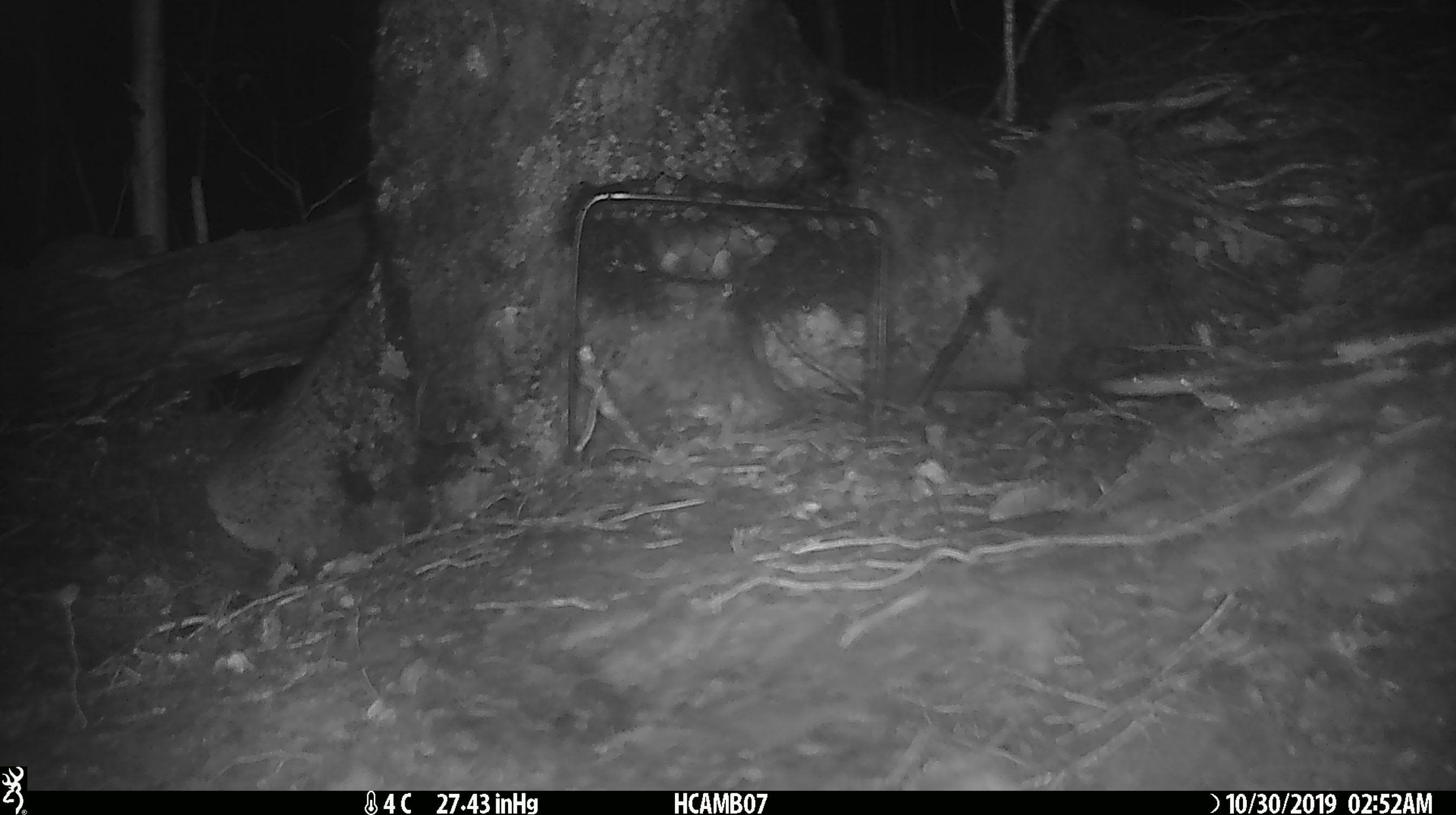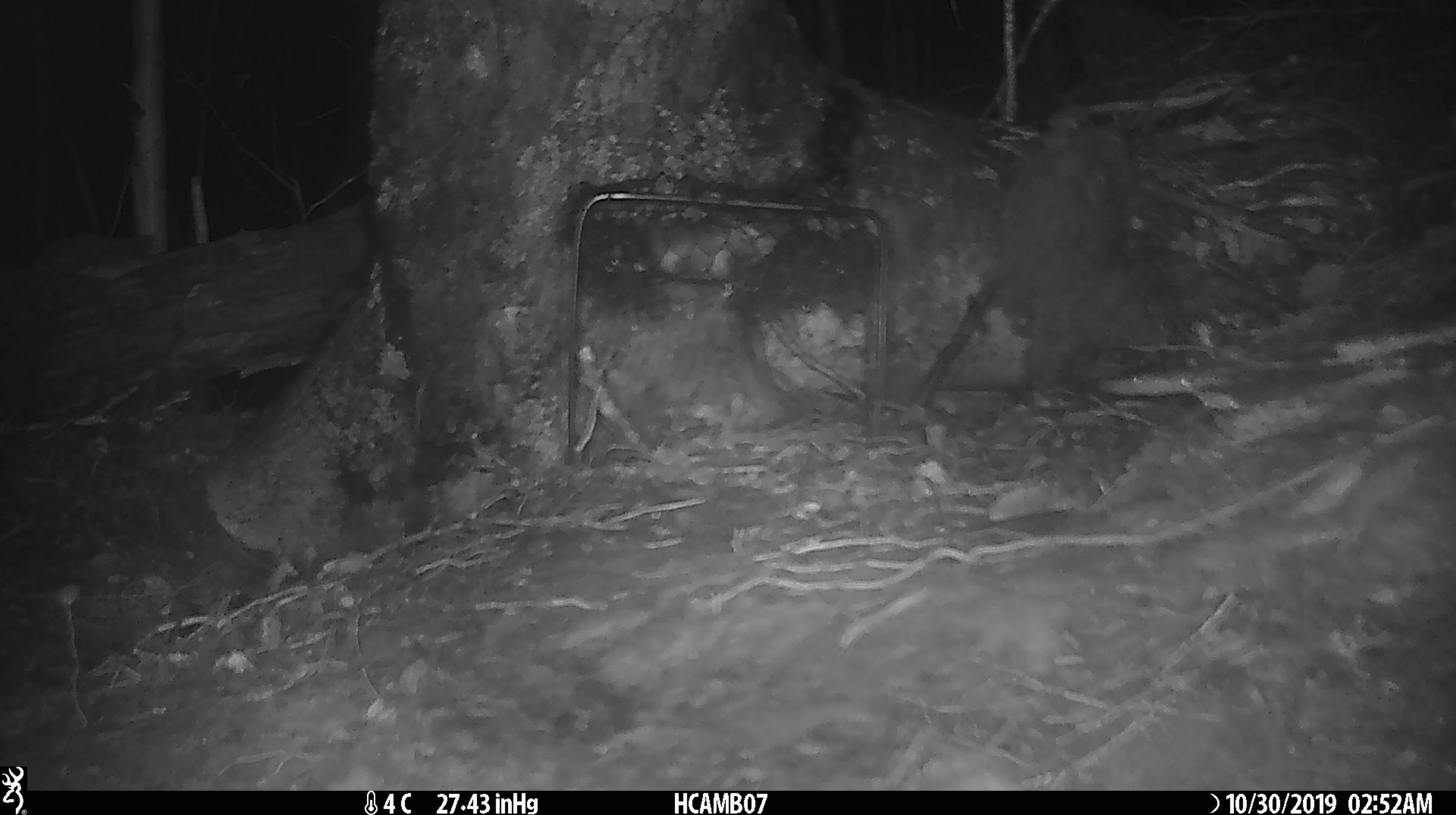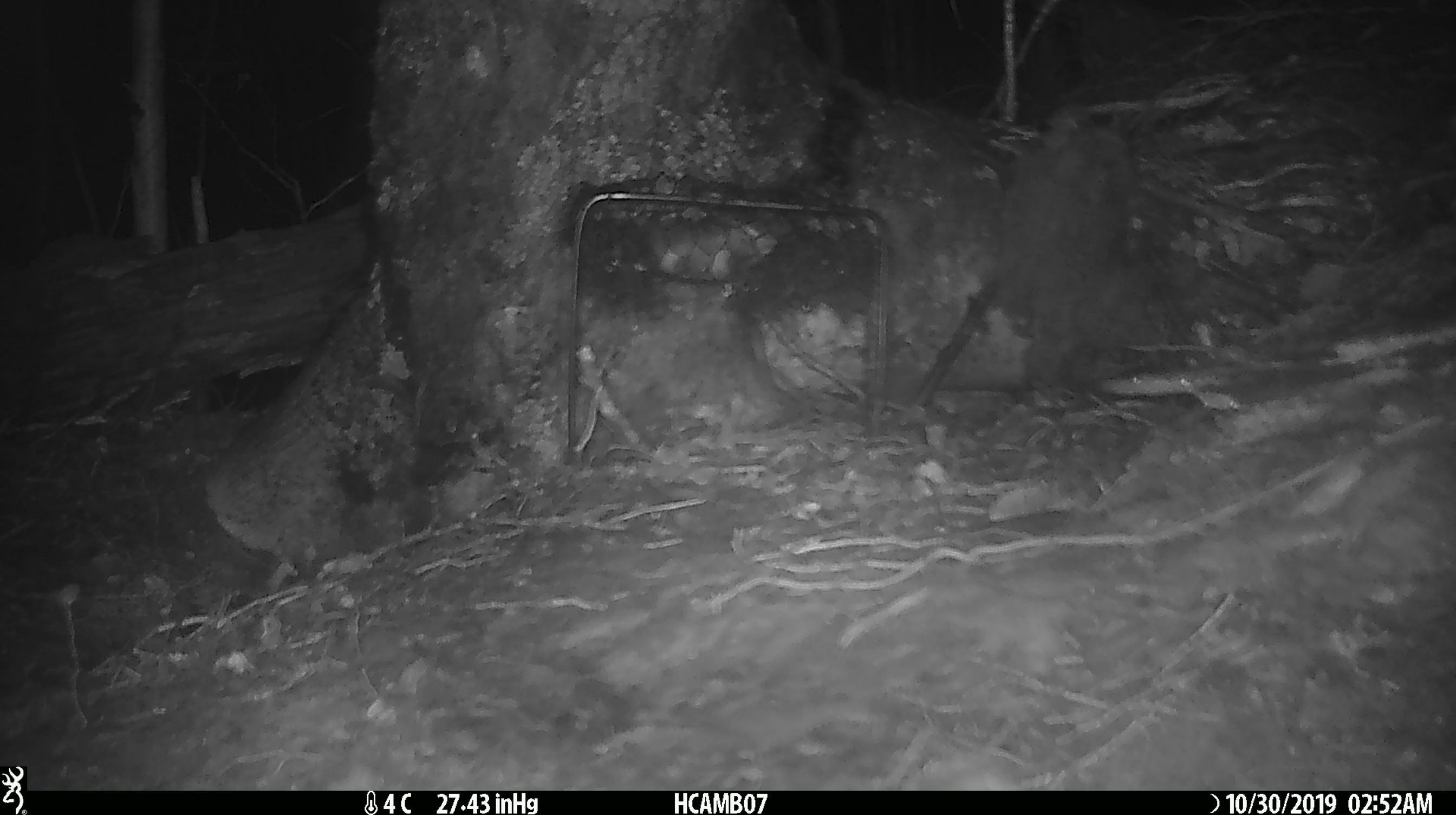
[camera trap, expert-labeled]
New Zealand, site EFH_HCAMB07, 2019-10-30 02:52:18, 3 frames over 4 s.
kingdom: Animalia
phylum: Chordata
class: Mammalia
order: Rodentia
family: Muridae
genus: Mus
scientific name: Mus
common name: mouse